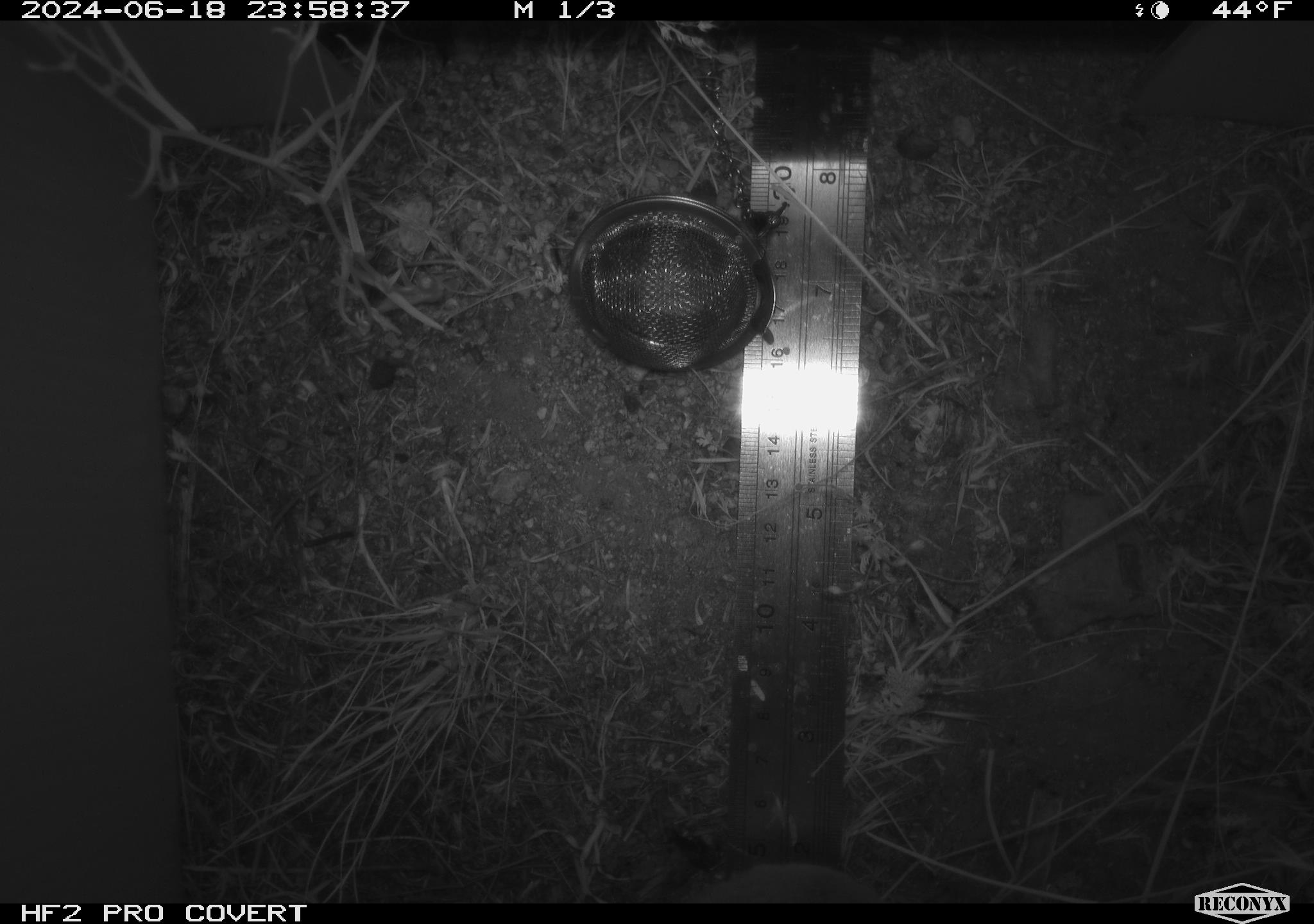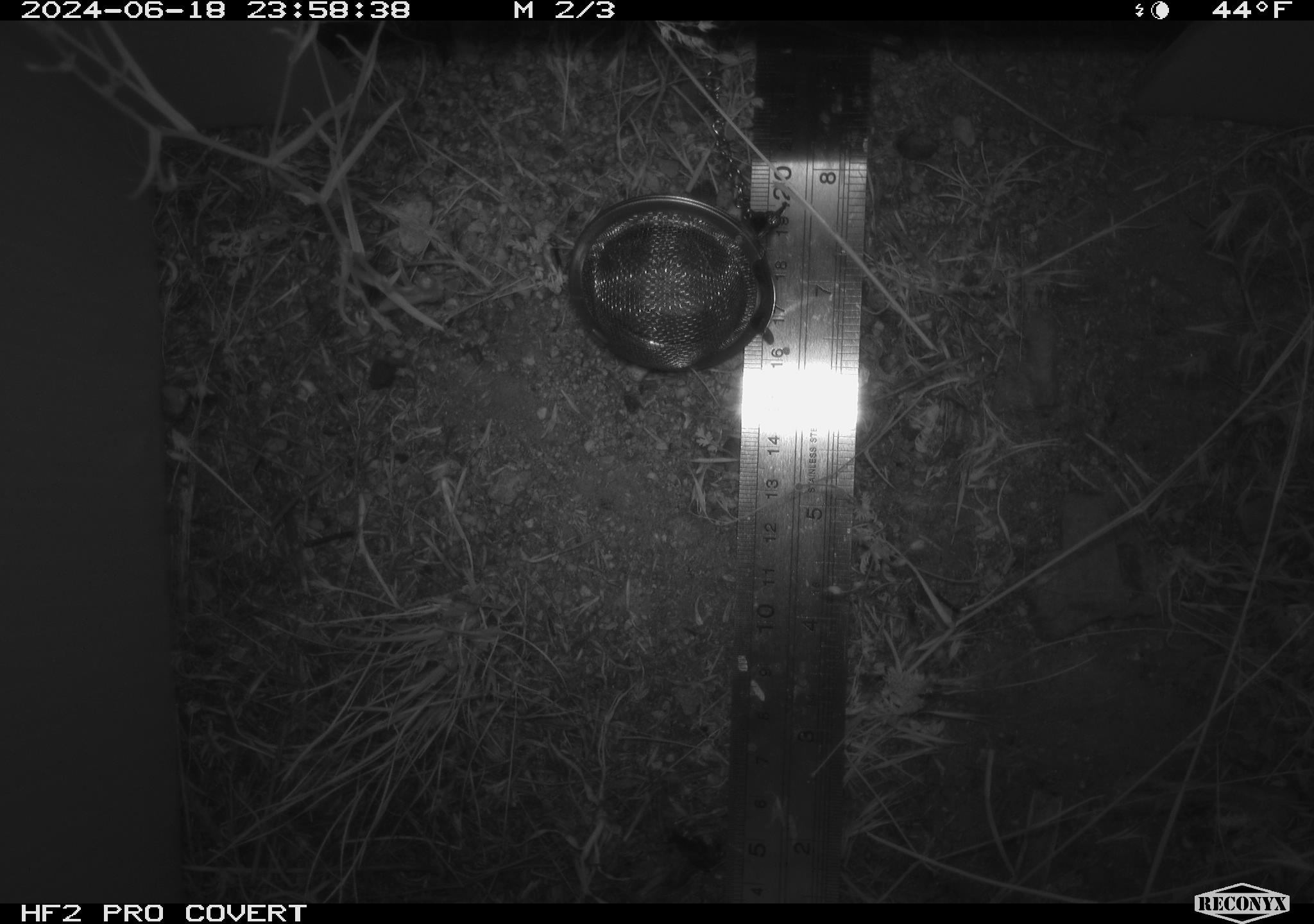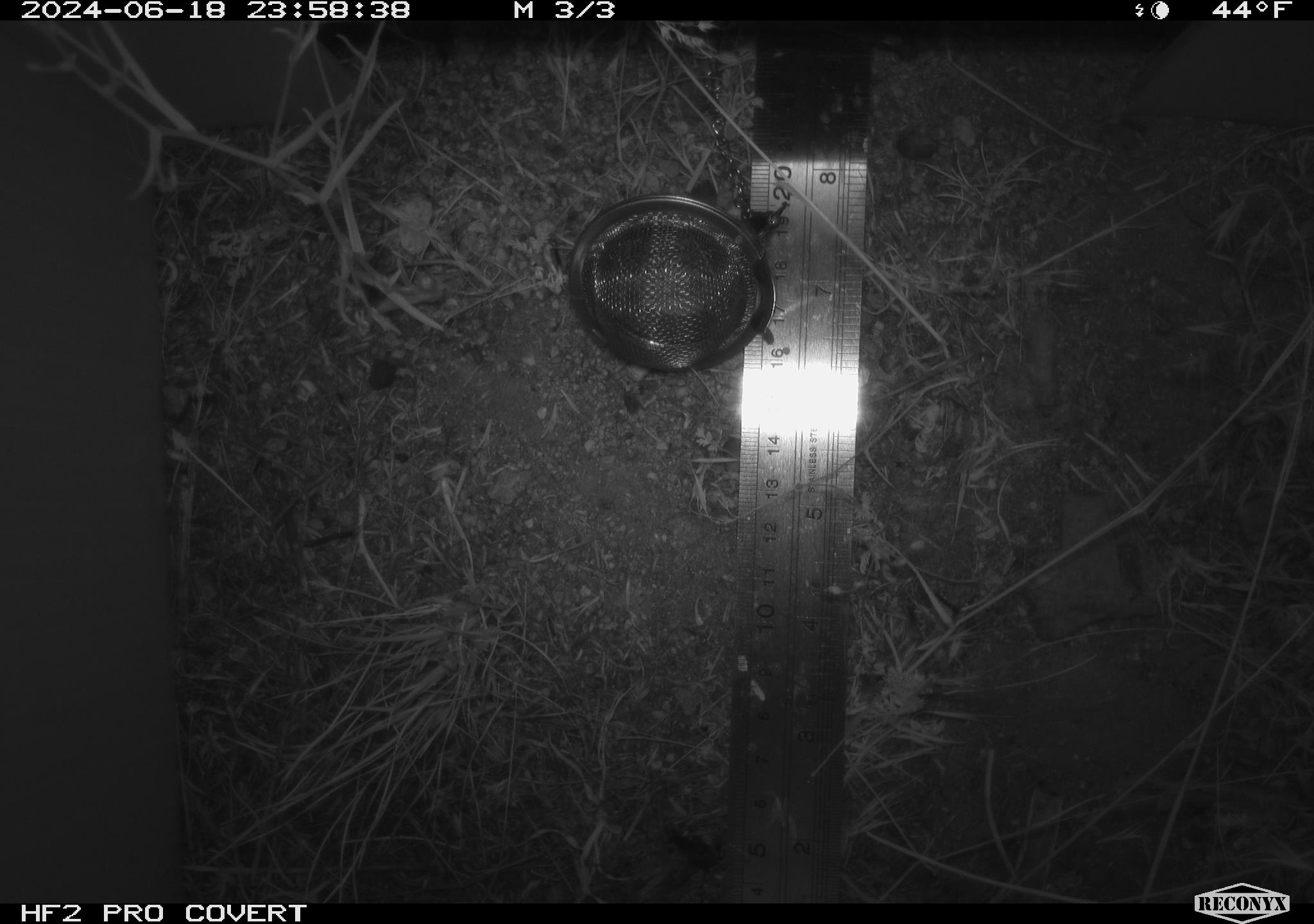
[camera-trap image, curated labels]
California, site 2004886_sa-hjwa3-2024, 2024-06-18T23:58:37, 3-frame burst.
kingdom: Animalia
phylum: Chordata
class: Mammalia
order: Rodentia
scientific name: Rodentia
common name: rodent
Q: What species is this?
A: Rodent (Rodentia).